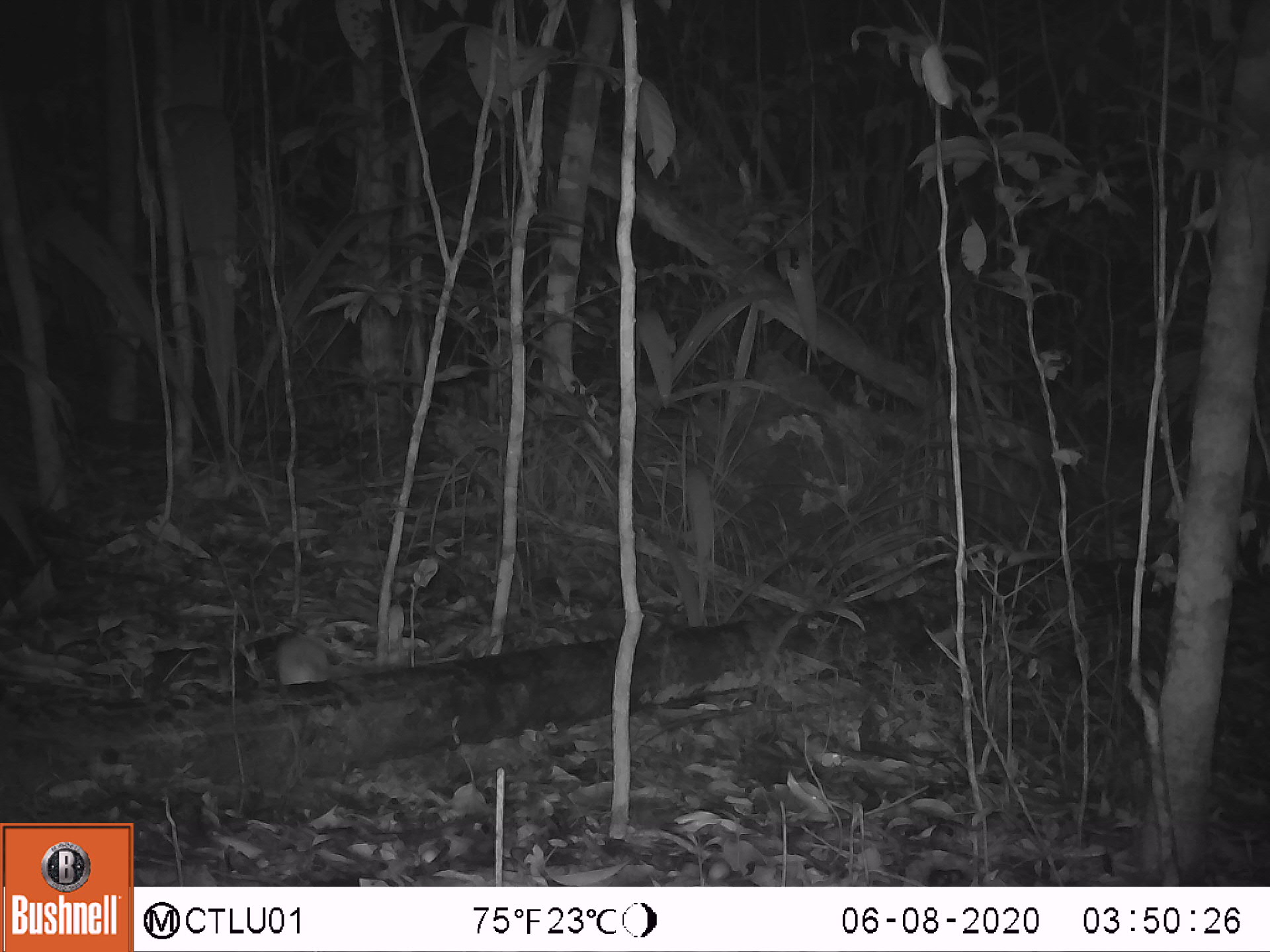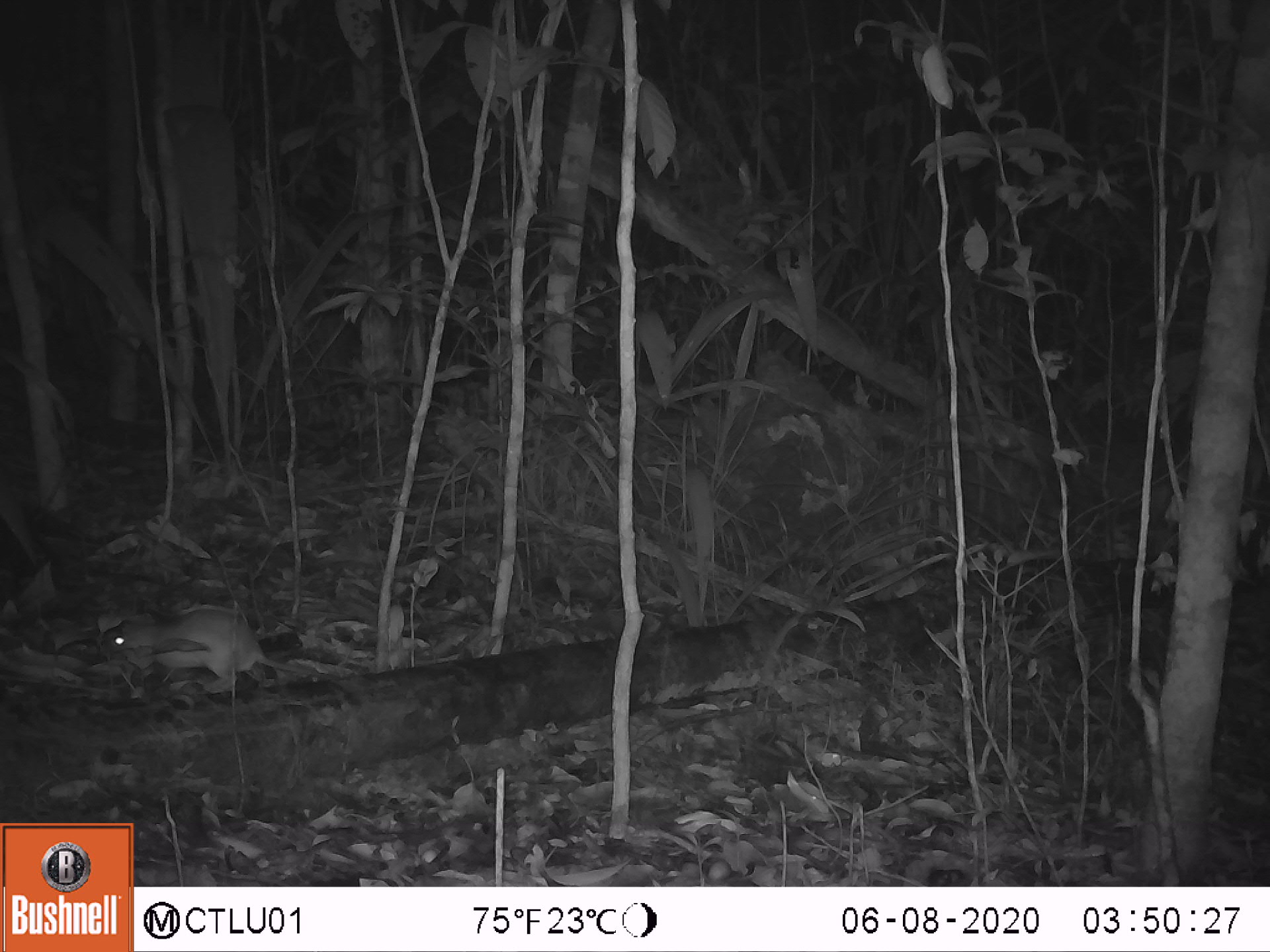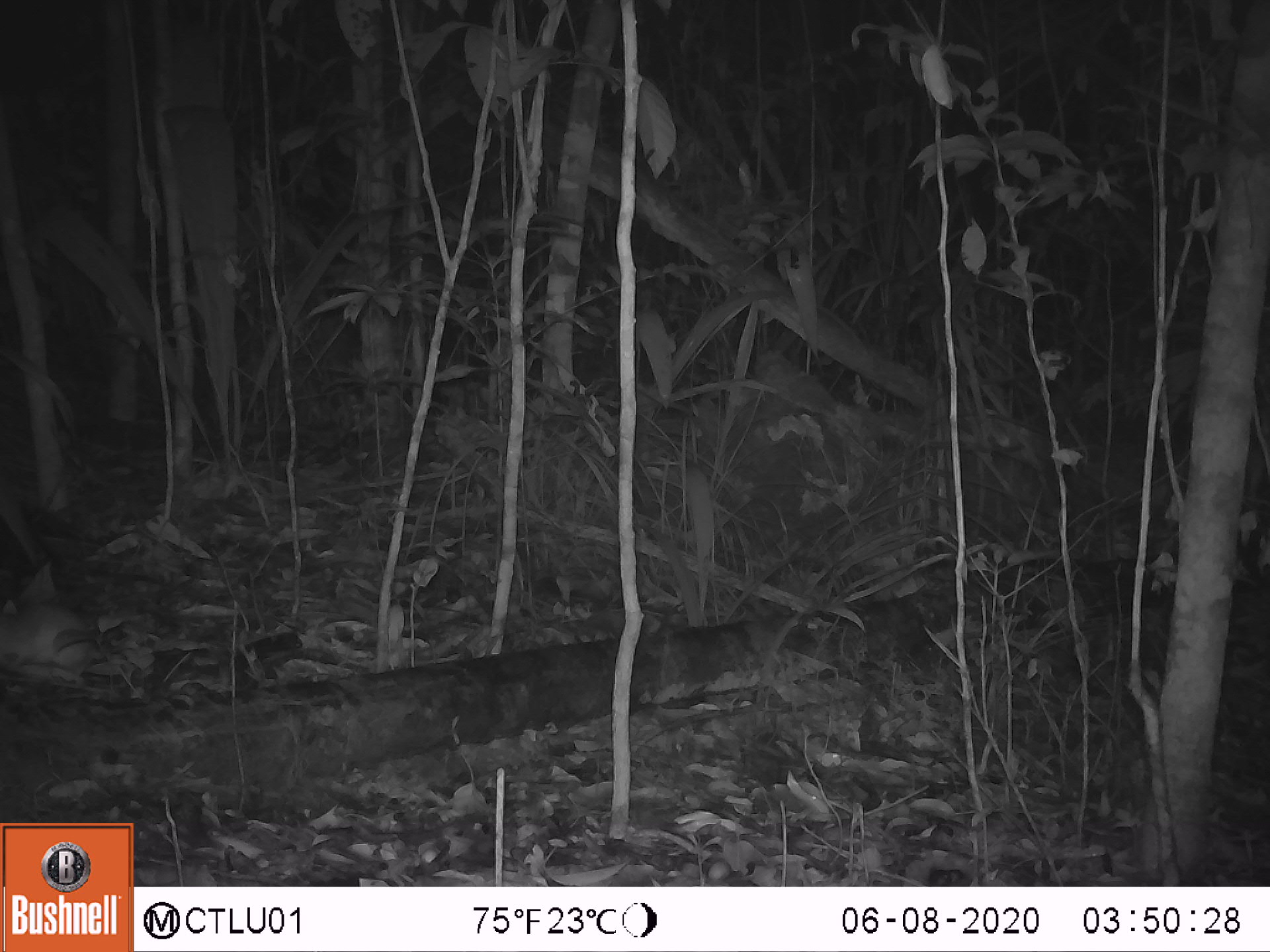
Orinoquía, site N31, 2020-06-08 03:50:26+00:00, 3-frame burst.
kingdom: Animalia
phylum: Chordata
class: Mammalia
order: Rodentia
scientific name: Rodentia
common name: rodent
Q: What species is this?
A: Rodent (Rodentia).